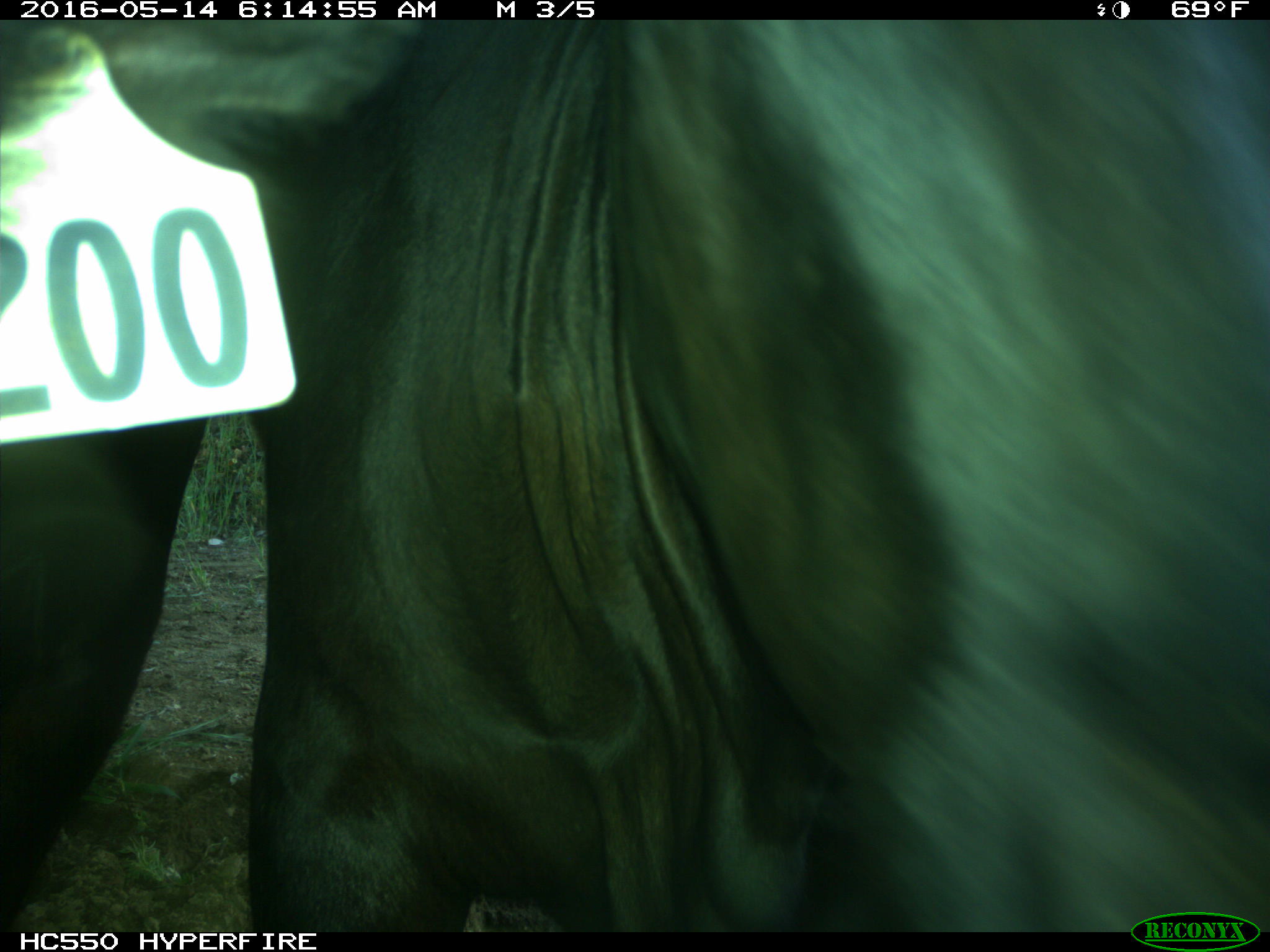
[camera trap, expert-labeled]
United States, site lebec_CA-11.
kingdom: Animalia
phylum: Chordata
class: Mammalia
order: Artiodactyla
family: Bovidae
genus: Bos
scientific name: Bos taurus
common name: domestic cow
Bos taurus (domestic cow).